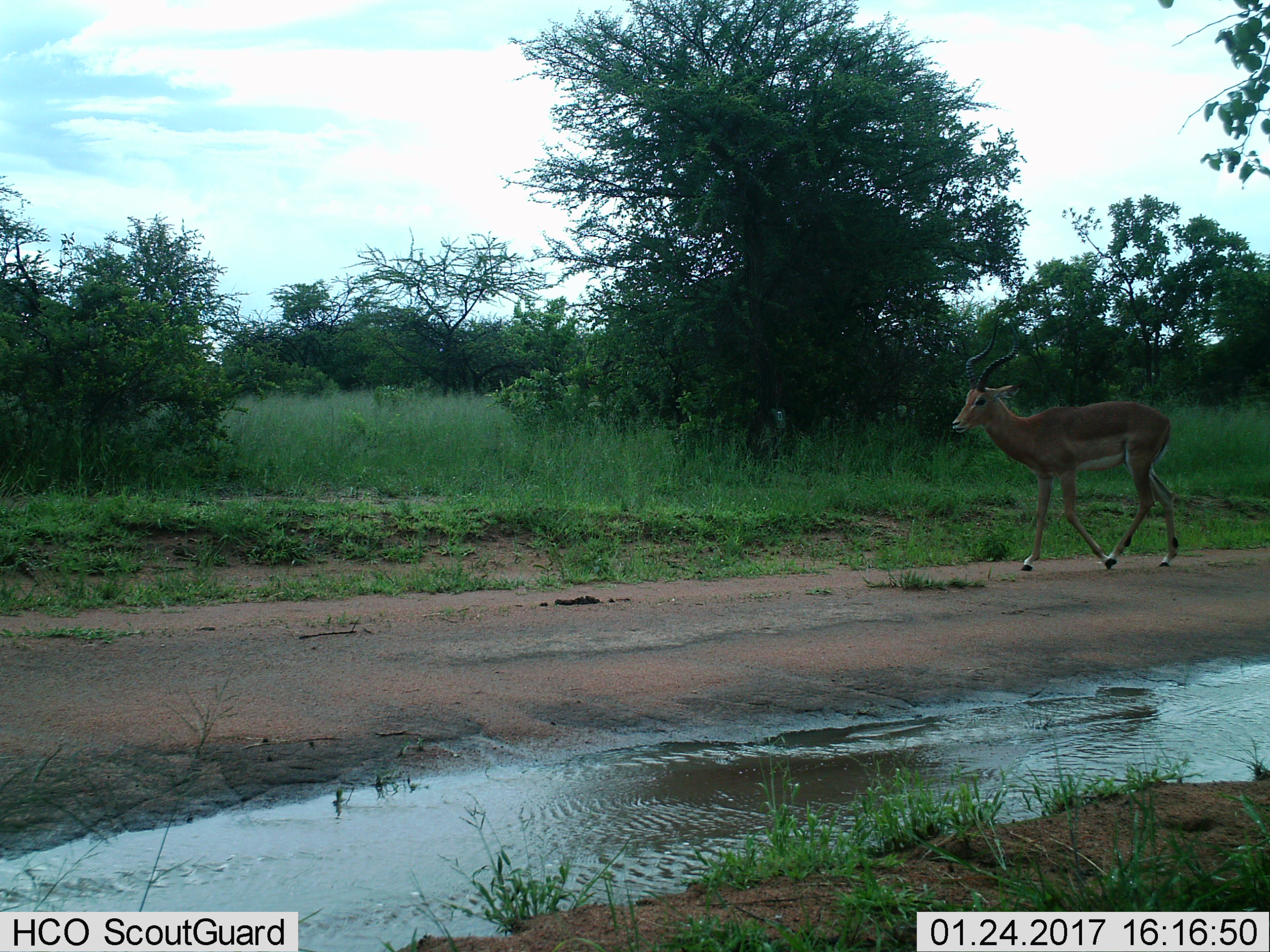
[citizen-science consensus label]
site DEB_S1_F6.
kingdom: Animalia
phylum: Chordata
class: Mammalia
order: Artiodactyla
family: Bovidae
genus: Aepyceros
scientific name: Aepyceros melampus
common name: impala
Impala (Aepyceros melampus), count 1. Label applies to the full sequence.